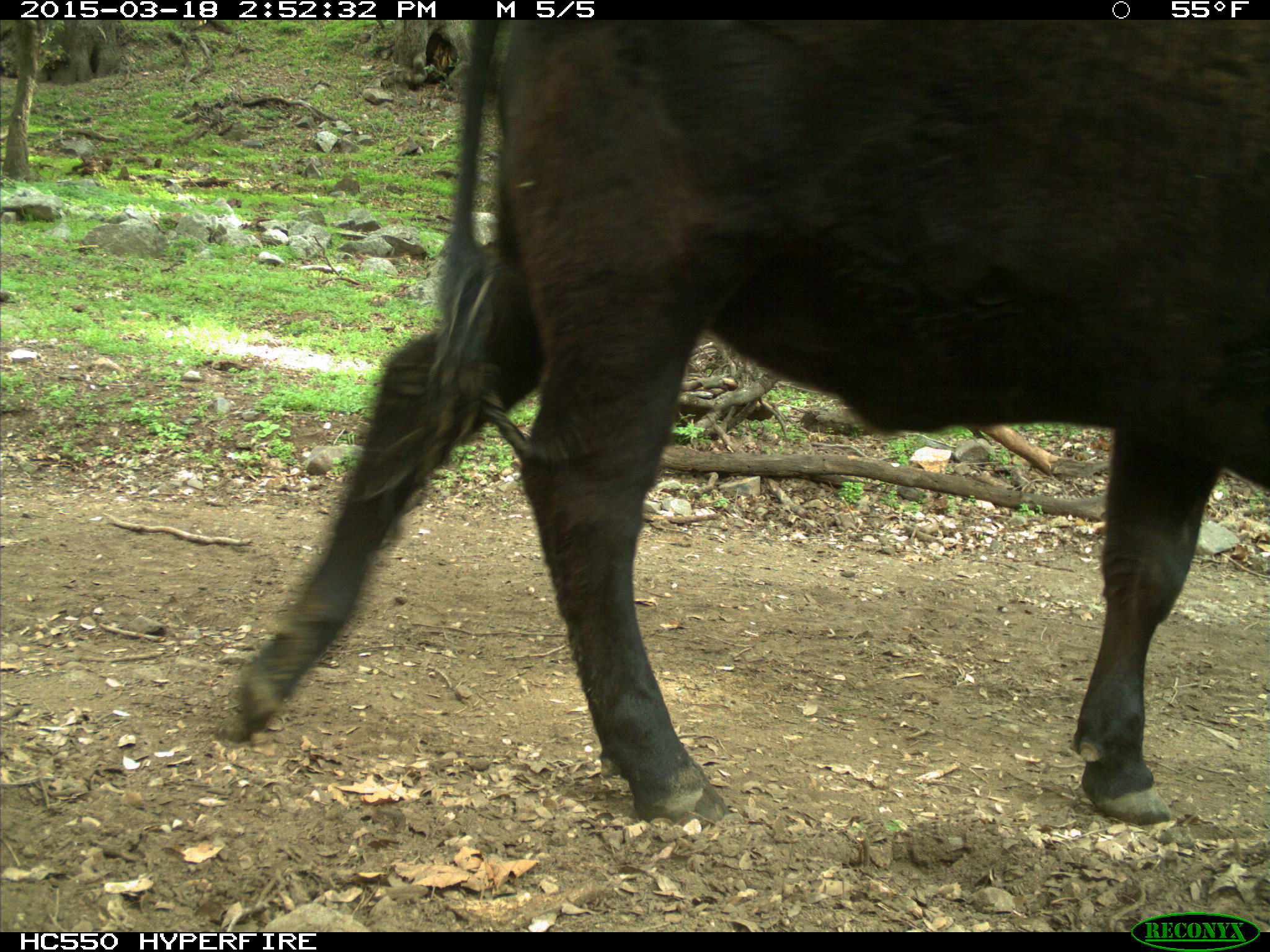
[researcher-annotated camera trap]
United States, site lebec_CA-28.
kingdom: Animalia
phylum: Chordata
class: Mammalia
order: Artiodactyla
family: Bovidae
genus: Bos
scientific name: Bos taurus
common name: domestic cow